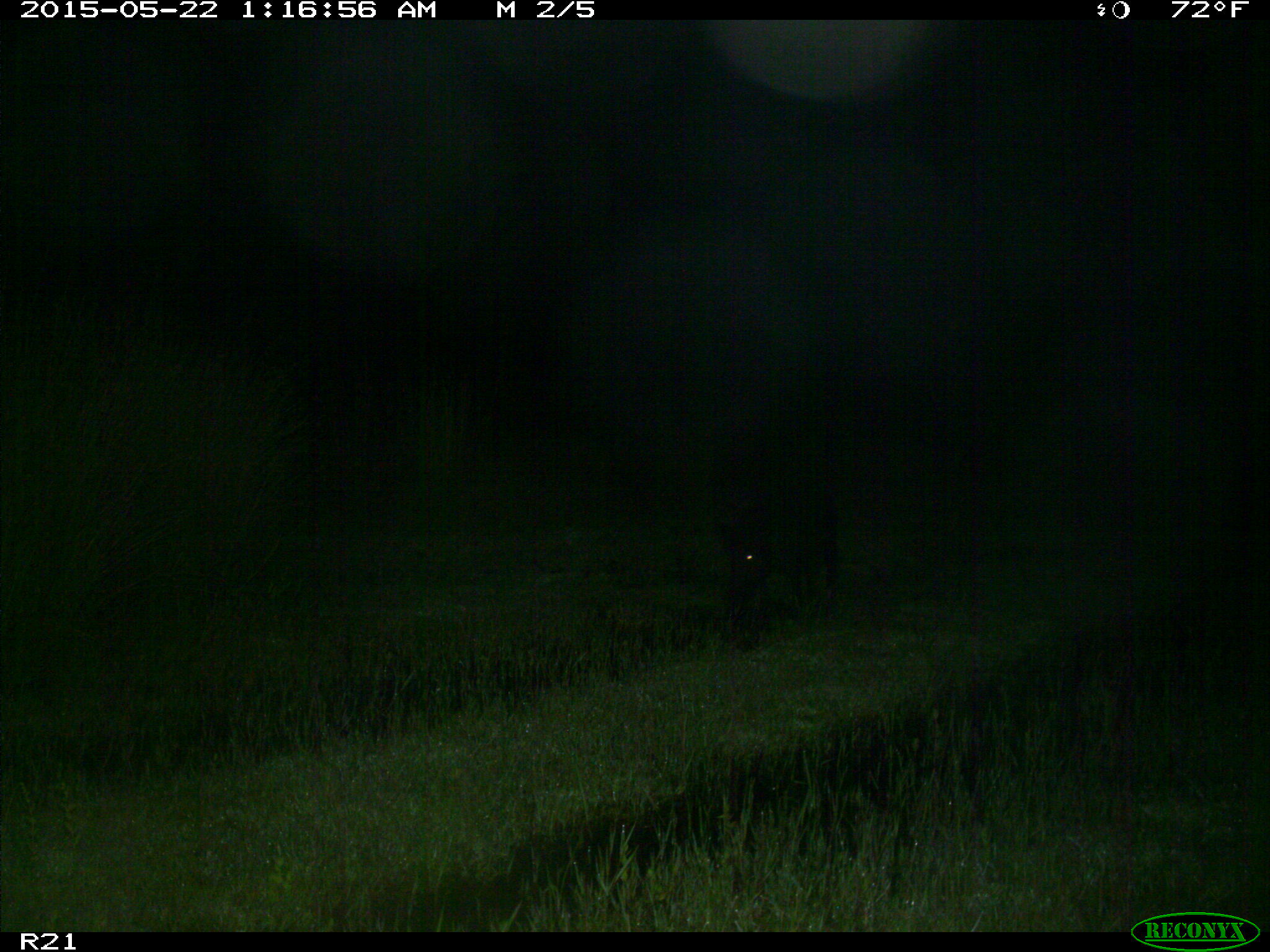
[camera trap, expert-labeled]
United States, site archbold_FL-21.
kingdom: Animalia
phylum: Chordata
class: Mammalia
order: Artiodactyla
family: Suidae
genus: Sus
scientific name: Sus scrofa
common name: wild boar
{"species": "Sus scrofa (wild boar)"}